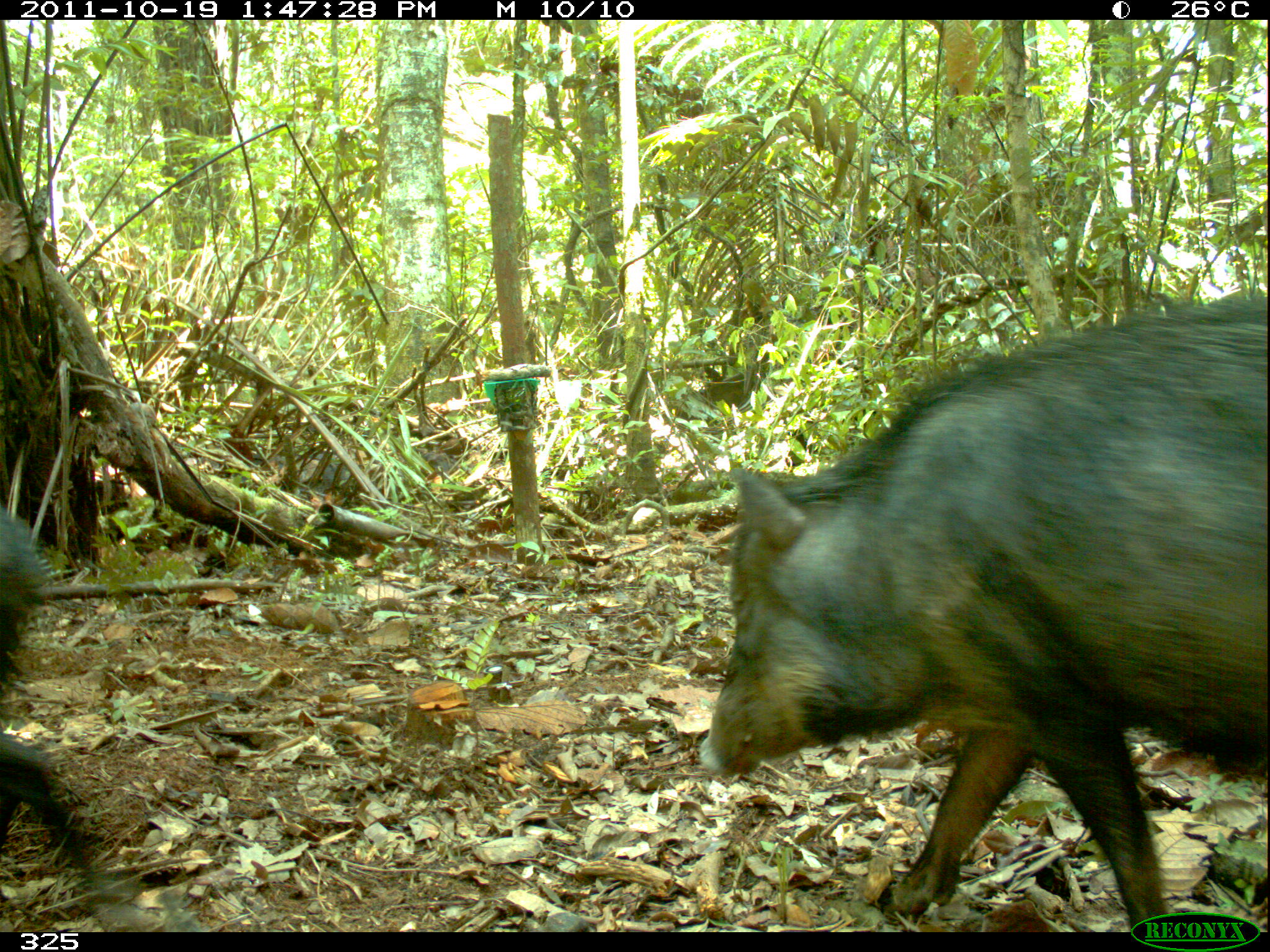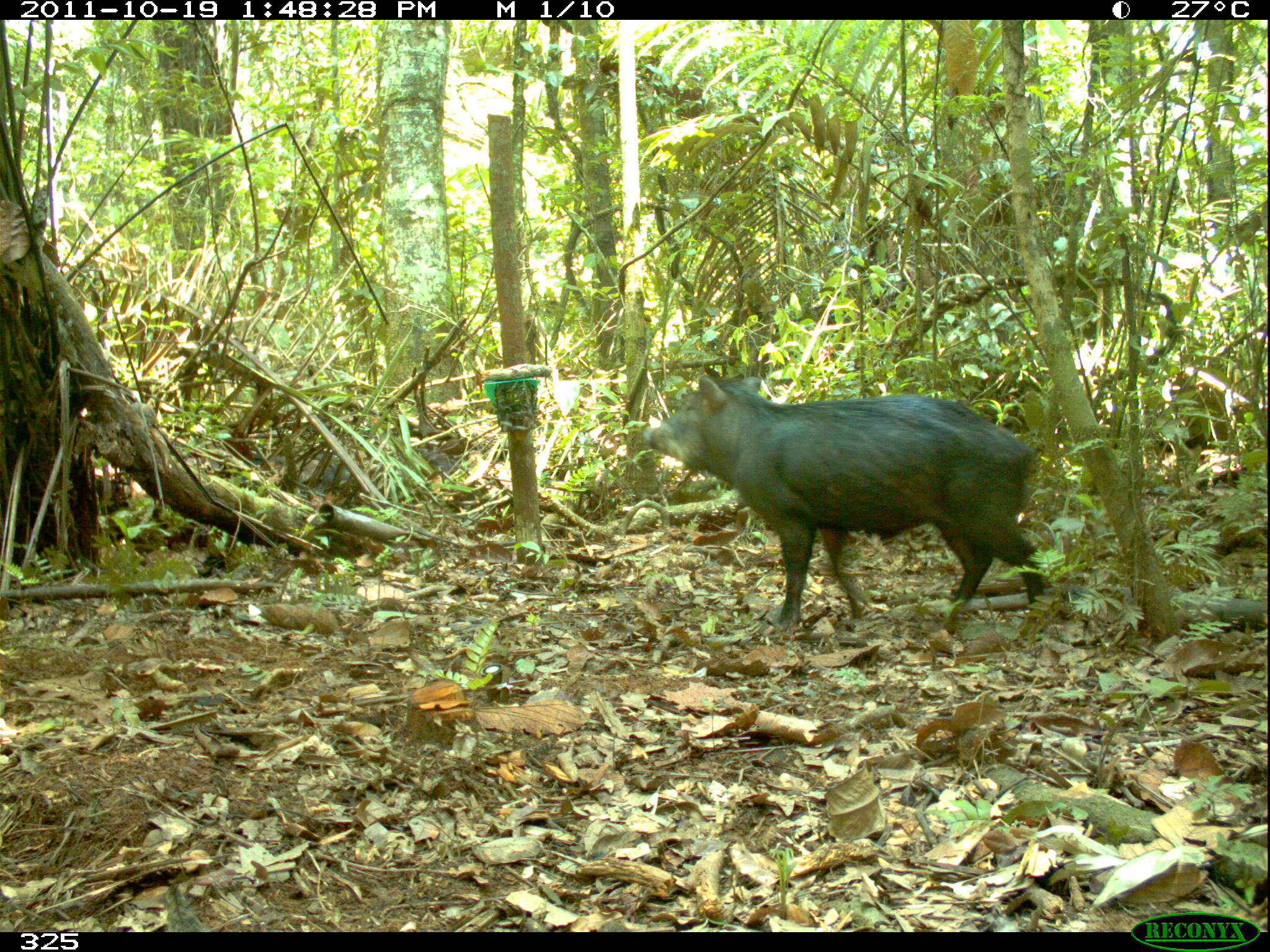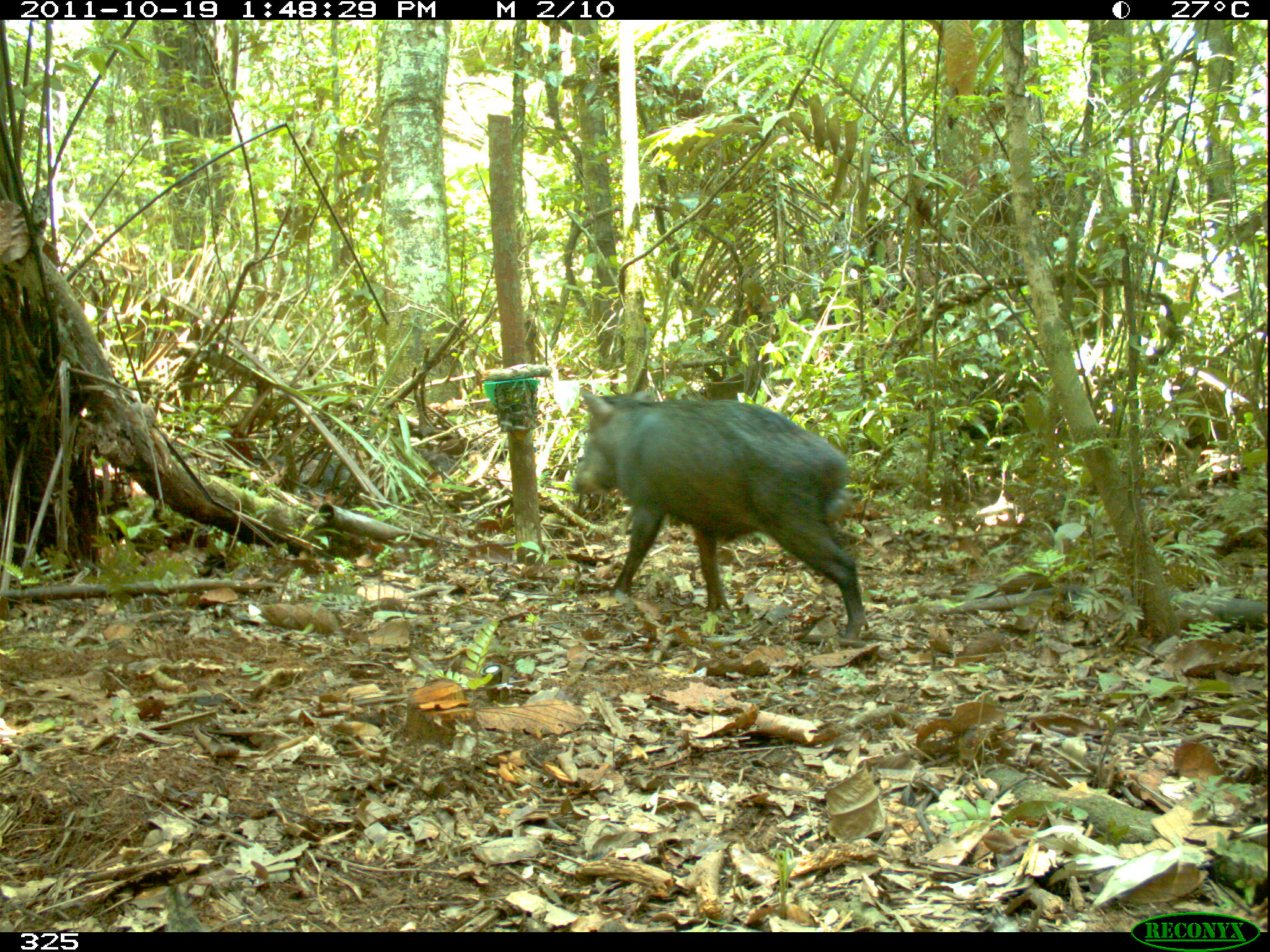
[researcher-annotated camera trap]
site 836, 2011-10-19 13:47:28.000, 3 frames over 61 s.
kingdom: Animalia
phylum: Chordata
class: Mammalia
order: Artiodactyla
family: Tayassuidae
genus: Tayassu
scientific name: Tayassu pecari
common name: white-lipped peccary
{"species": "Tayassu pecari (white-lipped peccary)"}